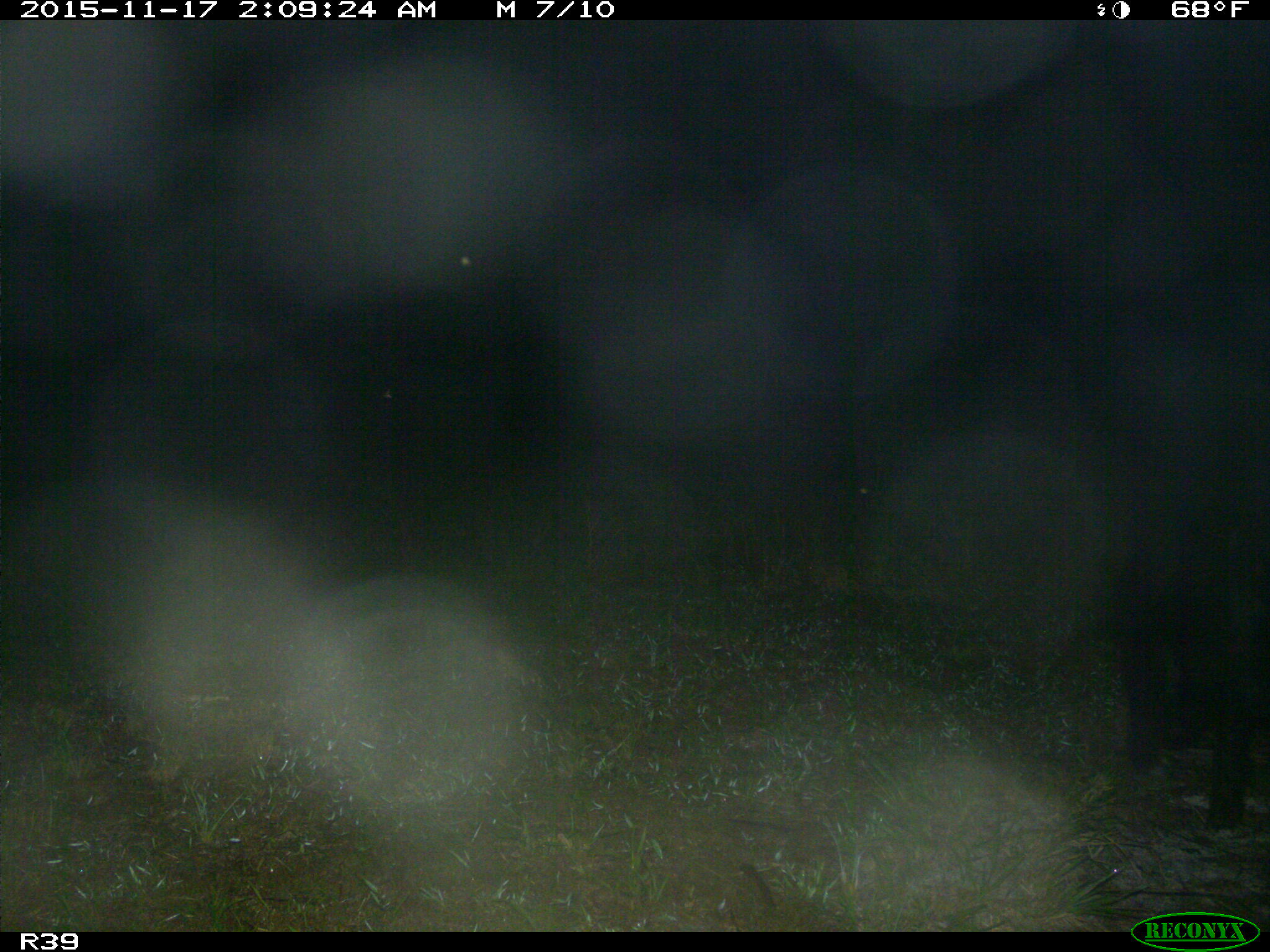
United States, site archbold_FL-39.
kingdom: Animalia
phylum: Chordata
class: Mammalia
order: Artiodactyla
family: Suidae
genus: Sus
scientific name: Sus scrofa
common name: wild boar